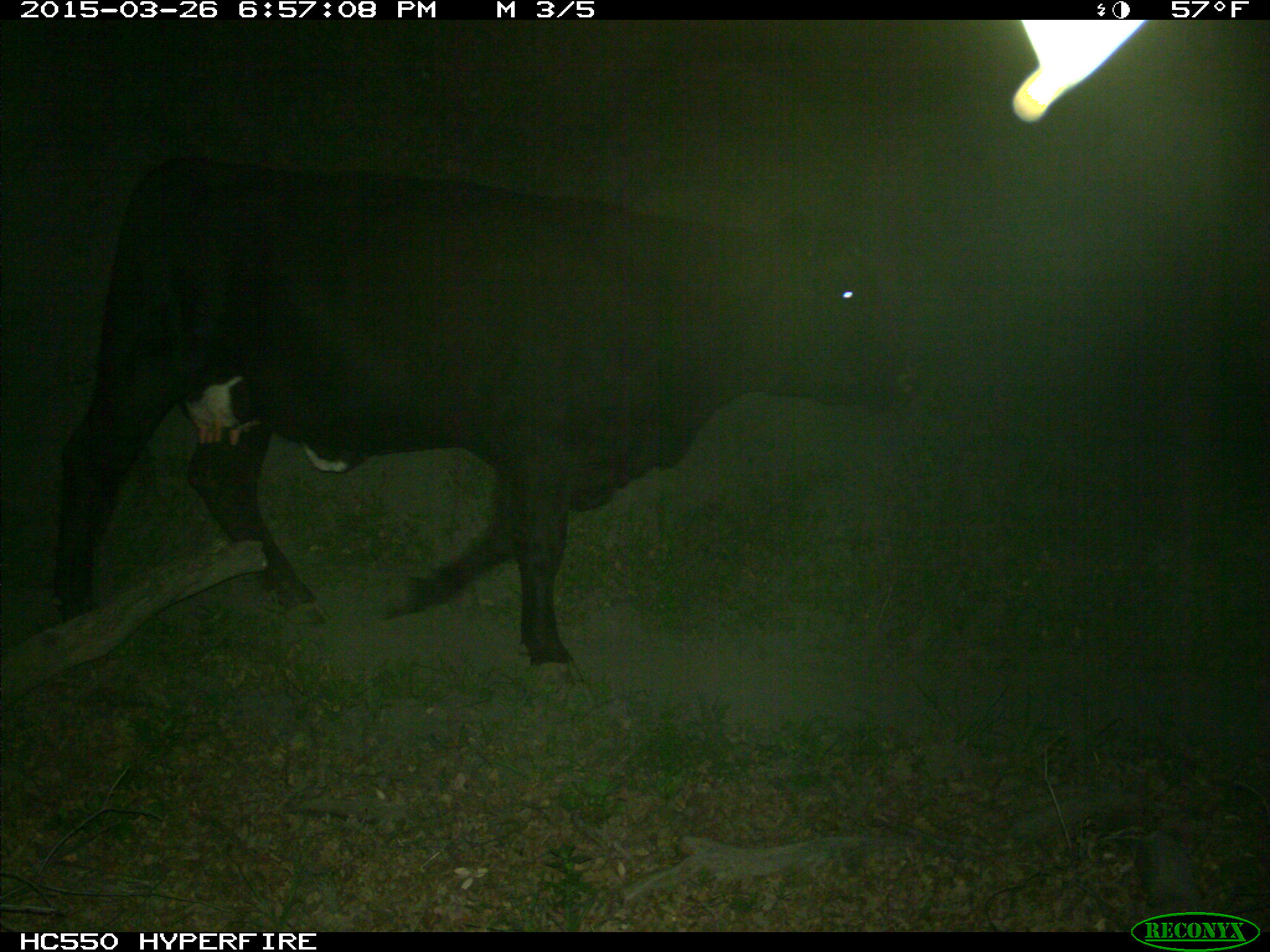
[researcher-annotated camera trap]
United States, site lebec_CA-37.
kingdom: Animalia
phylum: Chordata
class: Mammalia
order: Artiodactyla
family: Bovidae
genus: Bos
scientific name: Bos taurus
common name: domestic cow